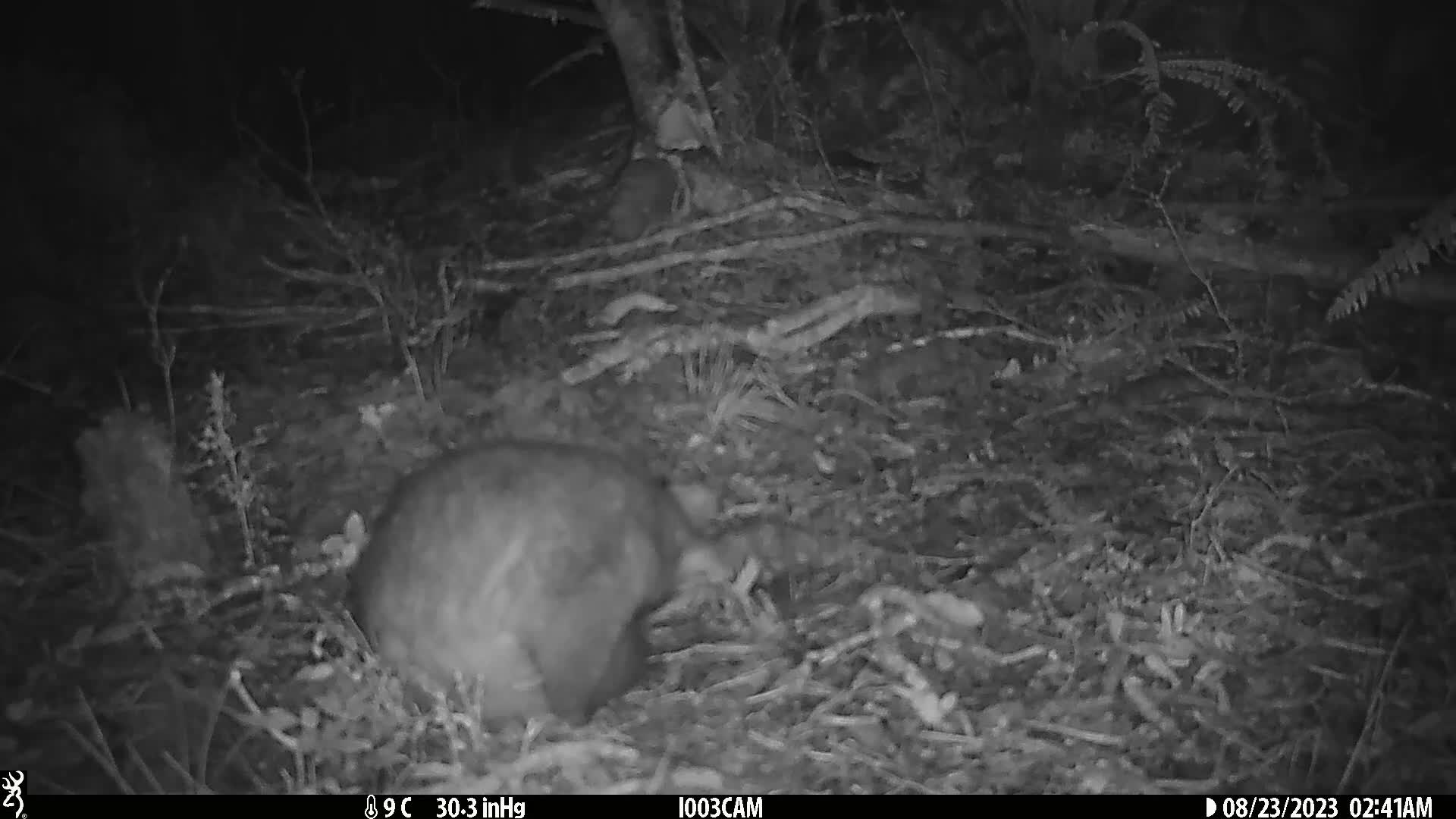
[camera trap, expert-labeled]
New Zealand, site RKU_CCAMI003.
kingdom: Animalia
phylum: Chordata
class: Mammalia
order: Diprotodontia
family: Phalangeridae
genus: Trichosurus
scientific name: Trichosurus vulpecula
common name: common brushtail possum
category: possum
Possum (common brushtail possum) (Trichosurus vulpecula).